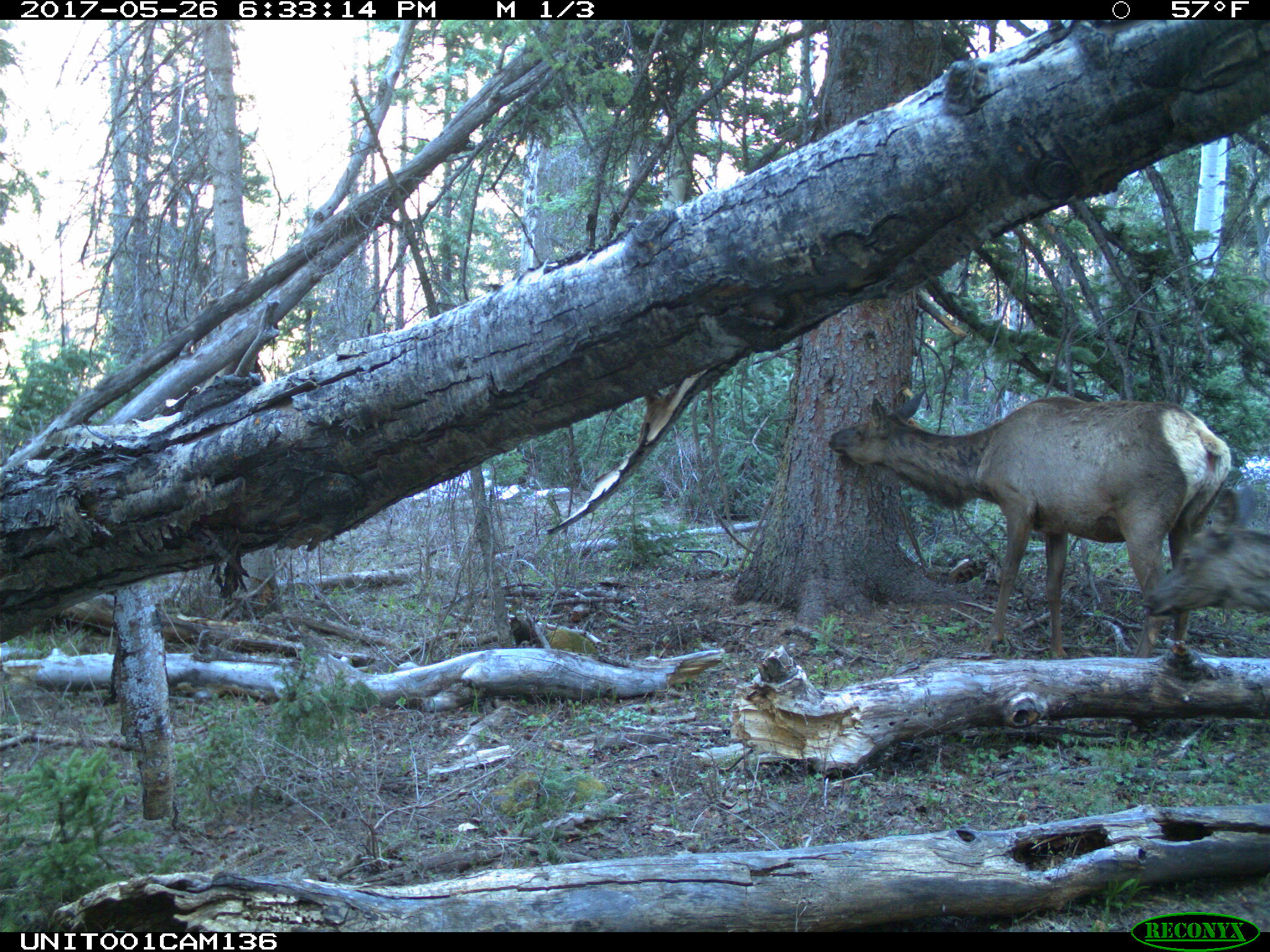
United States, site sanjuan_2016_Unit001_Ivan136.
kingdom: Animalia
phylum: Chordata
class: Mammalia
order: Artiodactyla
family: Cervidae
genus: Cervus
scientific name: Cervus elaphus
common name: red deer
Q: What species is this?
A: Cervus elaphus (red deer).